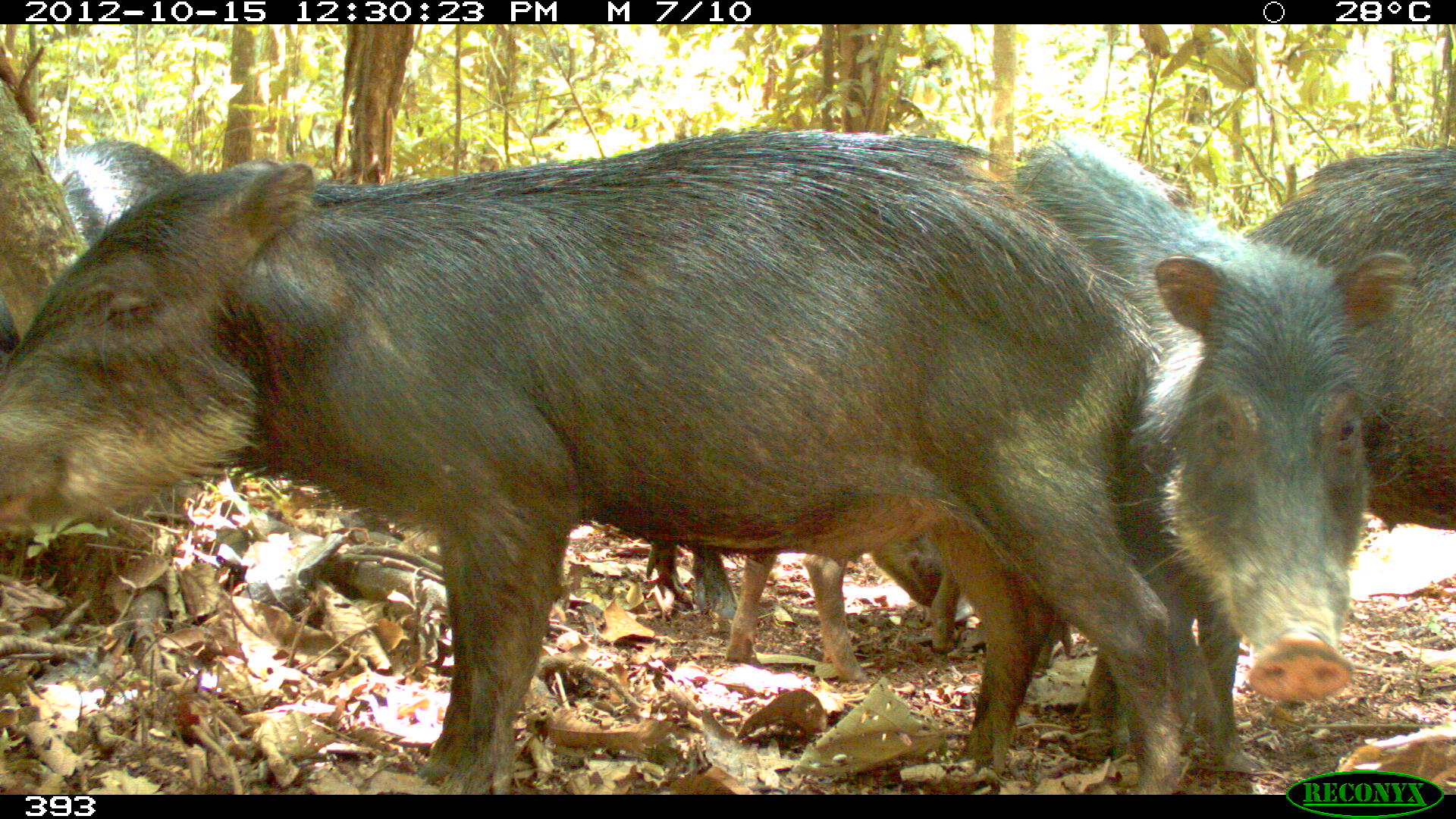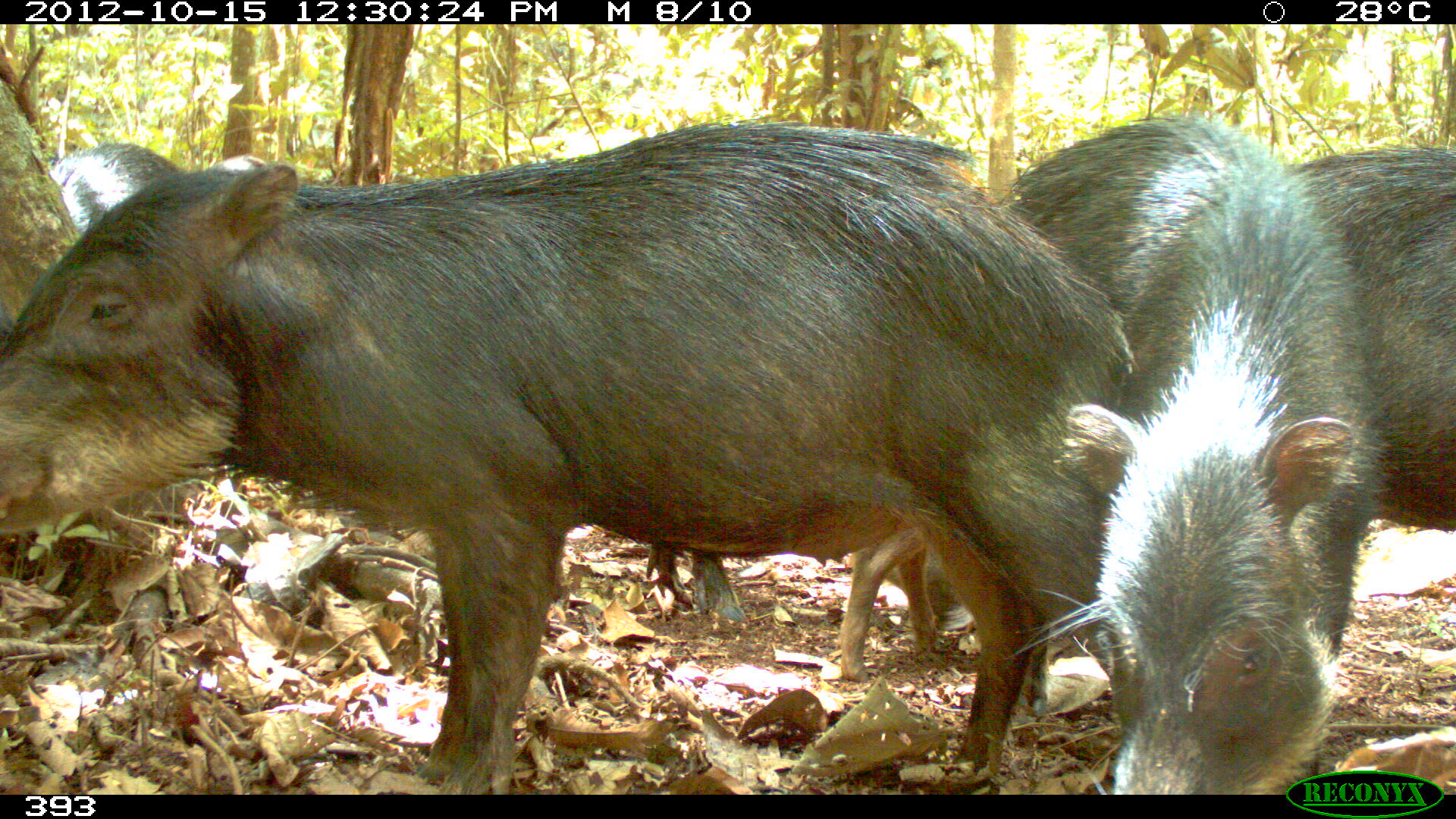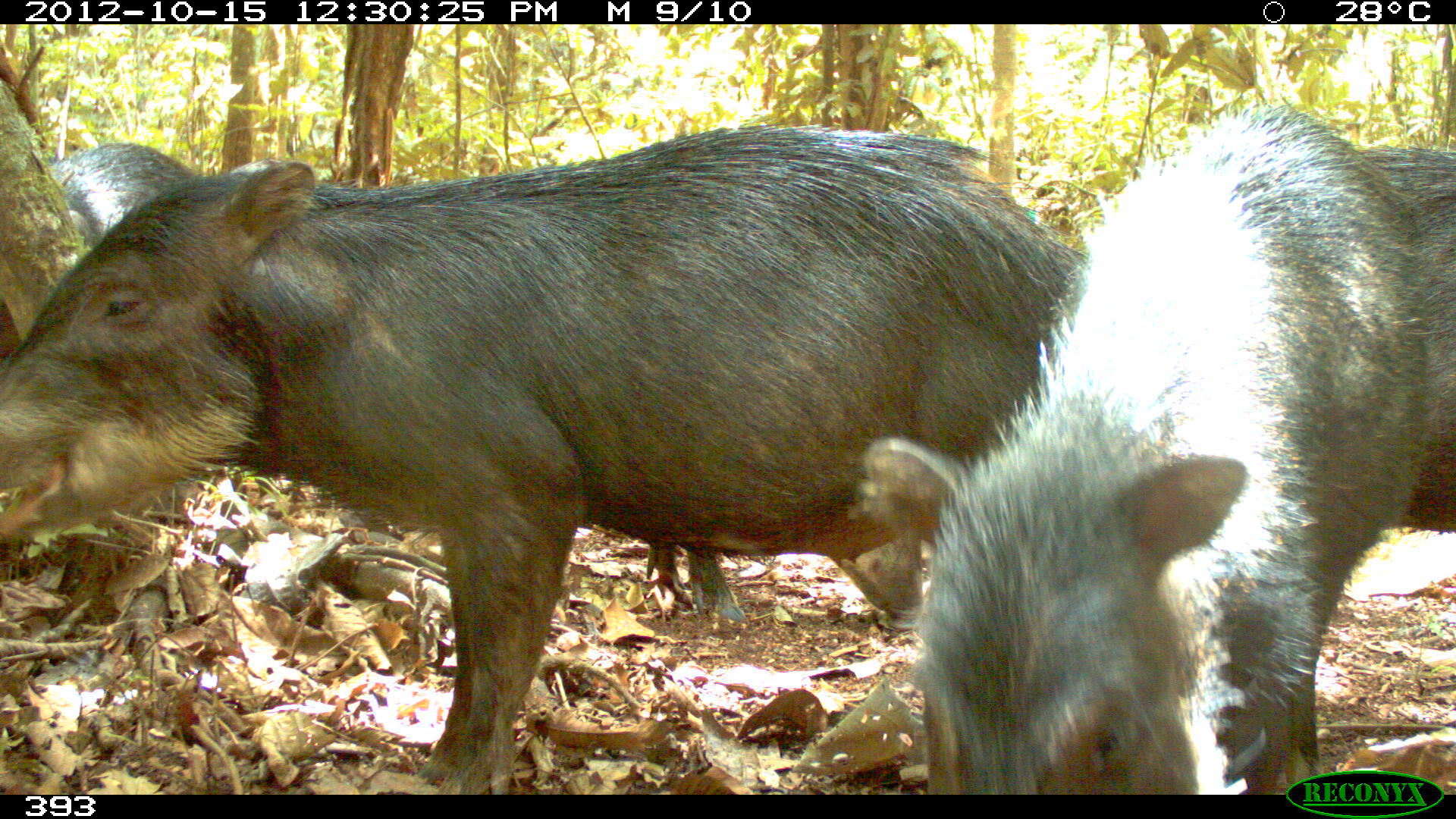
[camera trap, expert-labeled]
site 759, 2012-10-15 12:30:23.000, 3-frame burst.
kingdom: Animalia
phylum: Chordata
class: Mammalia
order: Artiodactyla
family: Tayassuidae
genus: Tayassu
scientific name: Tayassu pecari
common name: white-lipped peccary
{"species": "Tayassu pecari (white-lipped peccary)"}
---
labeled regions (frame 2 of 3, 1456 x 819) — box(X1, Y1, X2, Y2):
tayassu pecari: box(0, 117, 1132, 795); box(1001, 112, 1384, 795); box(1287, 143, 1456, 665); box(645, 542, 976, 632); box(839, 524, 942, 682); box(47, 140, 192, 239)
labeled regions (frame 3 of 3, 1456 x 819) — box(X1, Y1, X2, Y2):
tayassu pecari: box(0, 120, 1090, 795); box(859, 99, 1427, 794); box(1288, 143, 1456, 783); box(645, 538, 924, 631); box(44, 142, 199, 247)